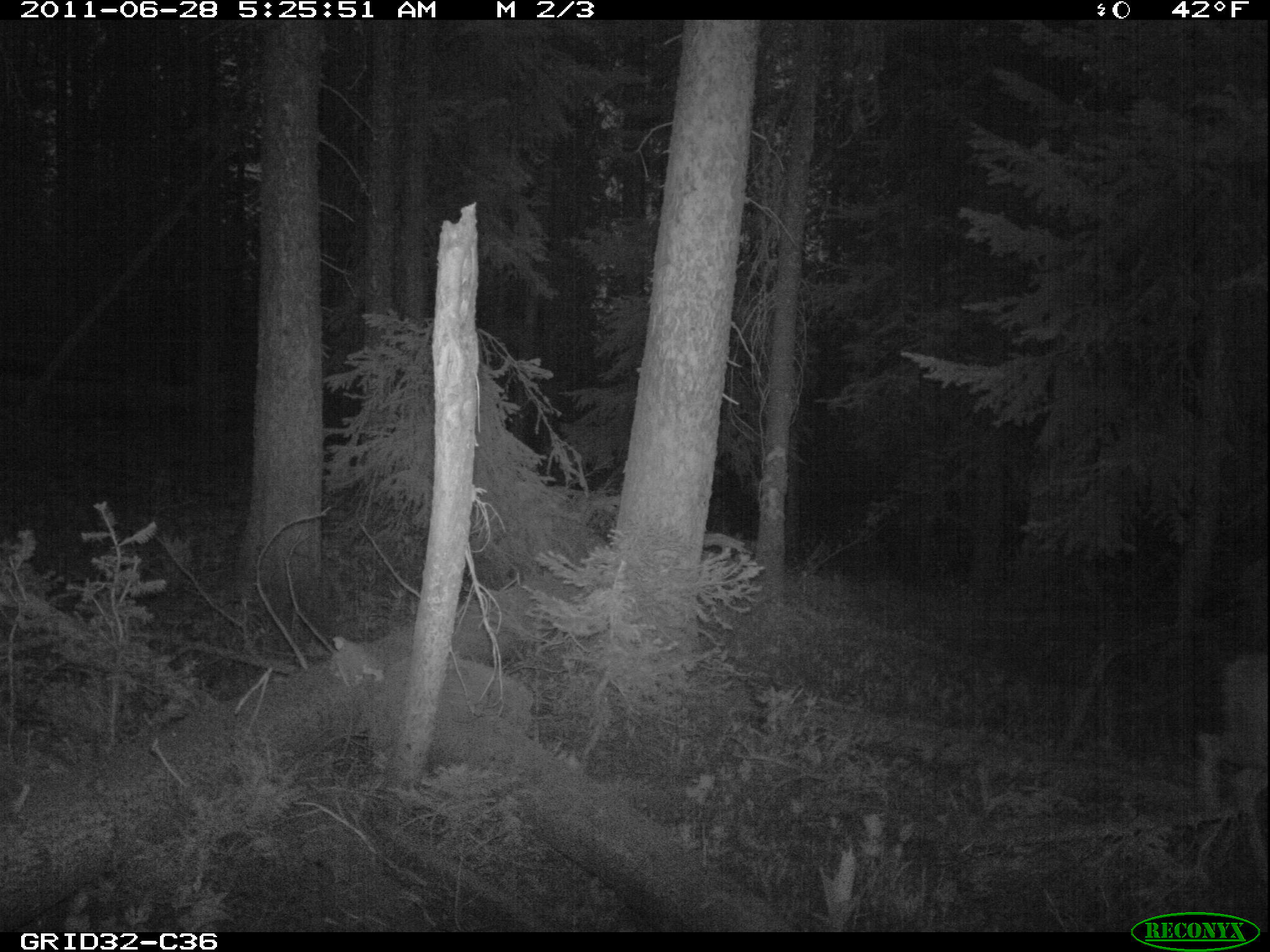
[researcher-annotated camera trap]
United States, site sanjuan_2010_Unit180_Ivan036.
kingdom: Animalia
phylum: Chordata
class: Mammalia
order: Artiodactyla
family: Cervidae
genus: Odocoileus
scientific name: Odocoileus hemionus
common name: mule deer